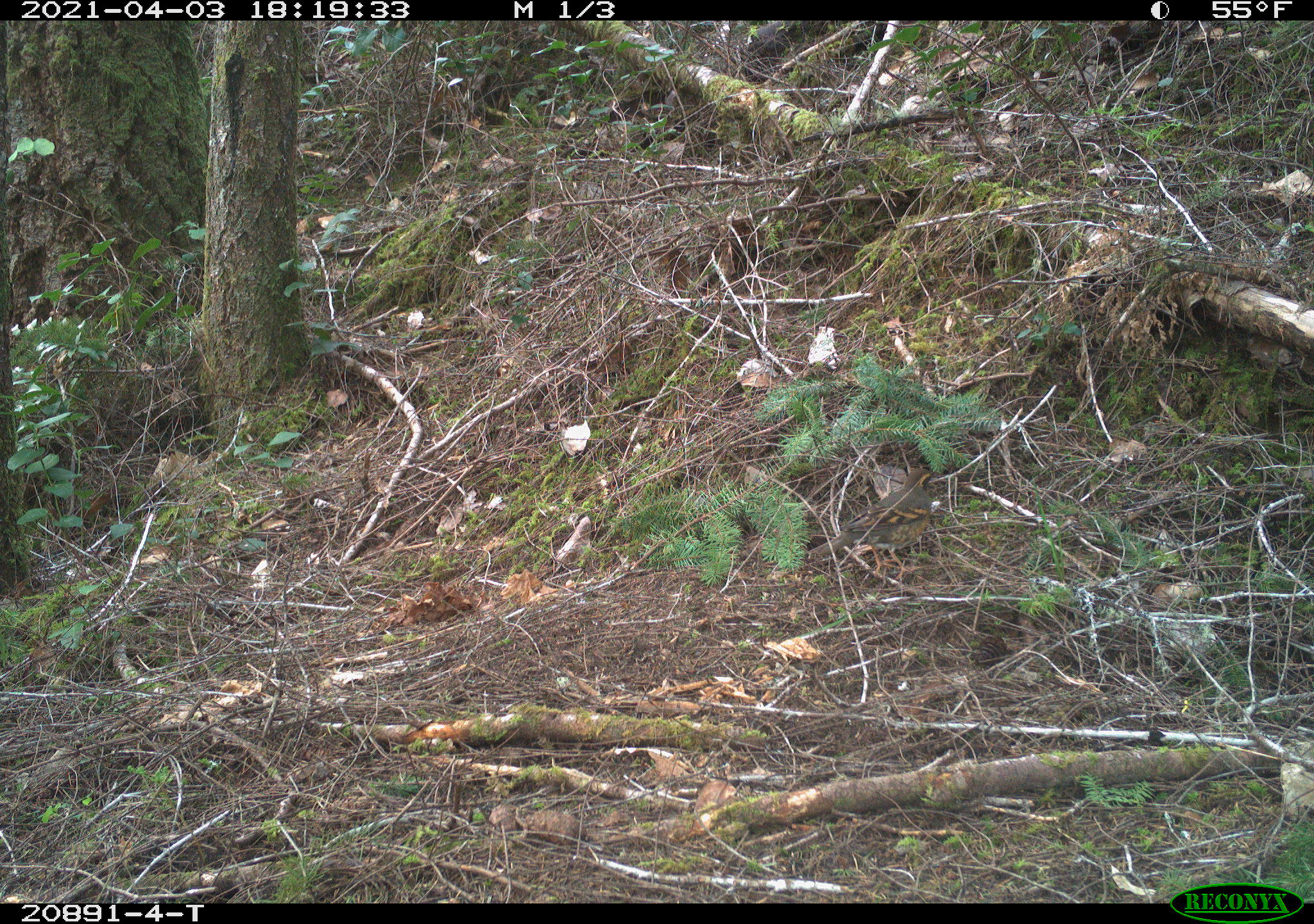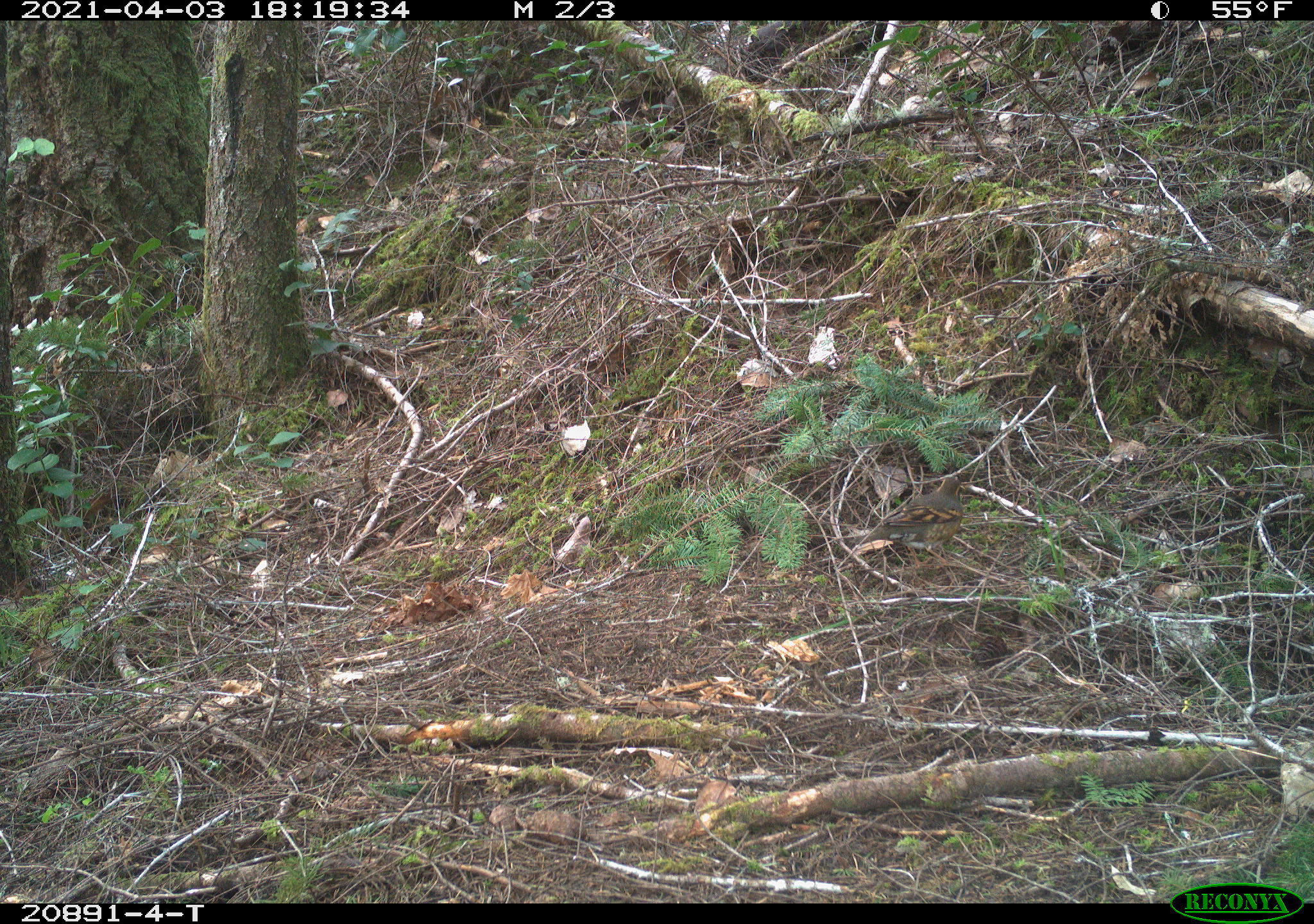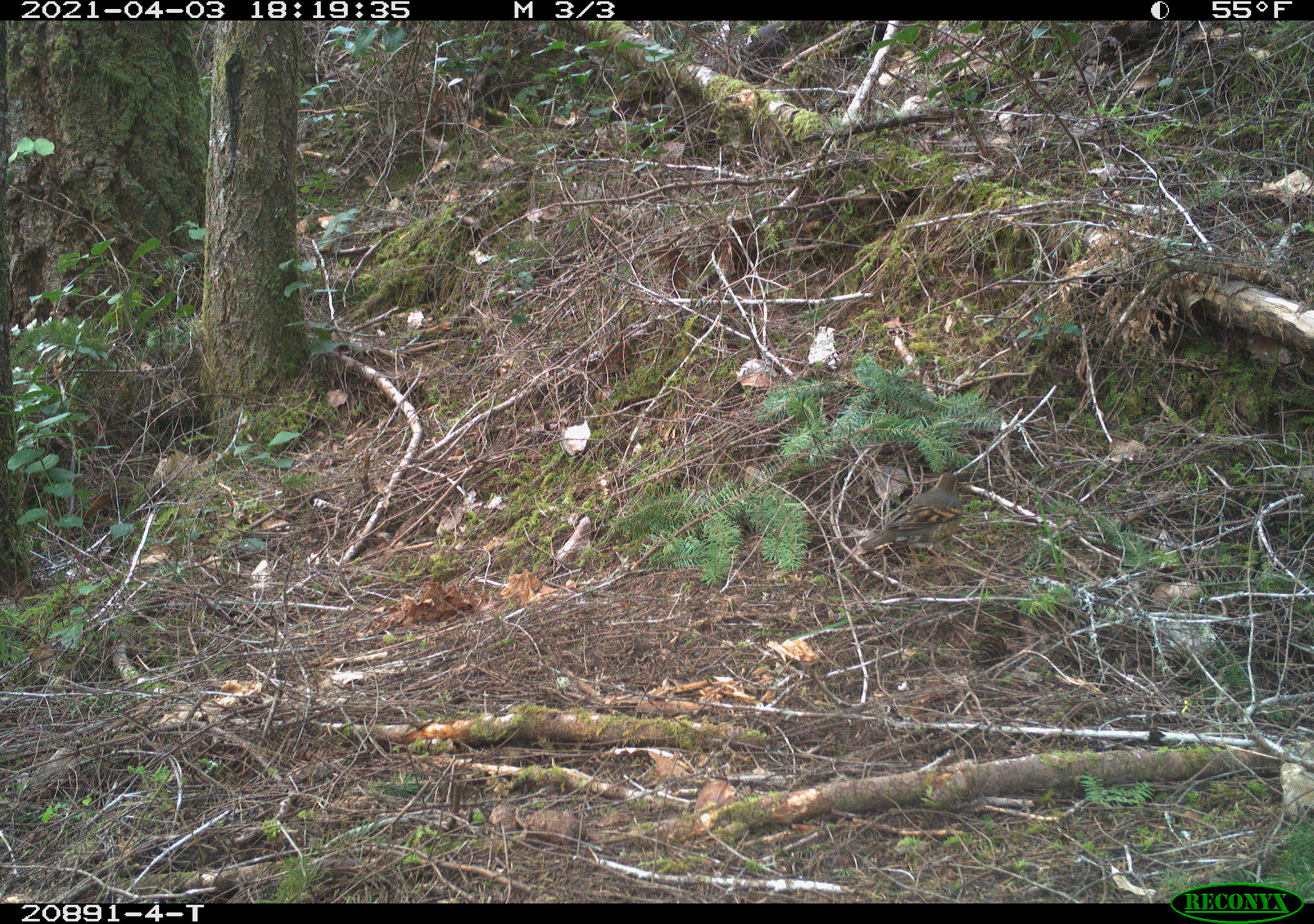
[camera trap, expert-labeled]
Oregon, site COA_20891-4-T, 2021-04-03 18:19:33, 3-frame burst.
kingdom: Animalia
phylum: Chordata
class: Aves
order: Passeriformes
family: Turdidae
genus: Ixoreus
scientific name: Ixoreus naevius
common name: varied thrush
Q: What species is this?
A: Varied thrush (Ixoreus naevius).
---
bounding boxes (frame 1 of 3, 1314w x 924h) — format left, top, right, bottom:
varied thrush: 800, 461, 943, 576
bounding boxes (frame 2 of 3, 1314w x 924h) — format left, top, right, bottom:
varied thrush: 857, 467, 971, 564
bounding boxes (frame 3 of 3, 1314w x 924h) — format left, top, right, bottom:
varied thrush: 852, 463, 968, 571